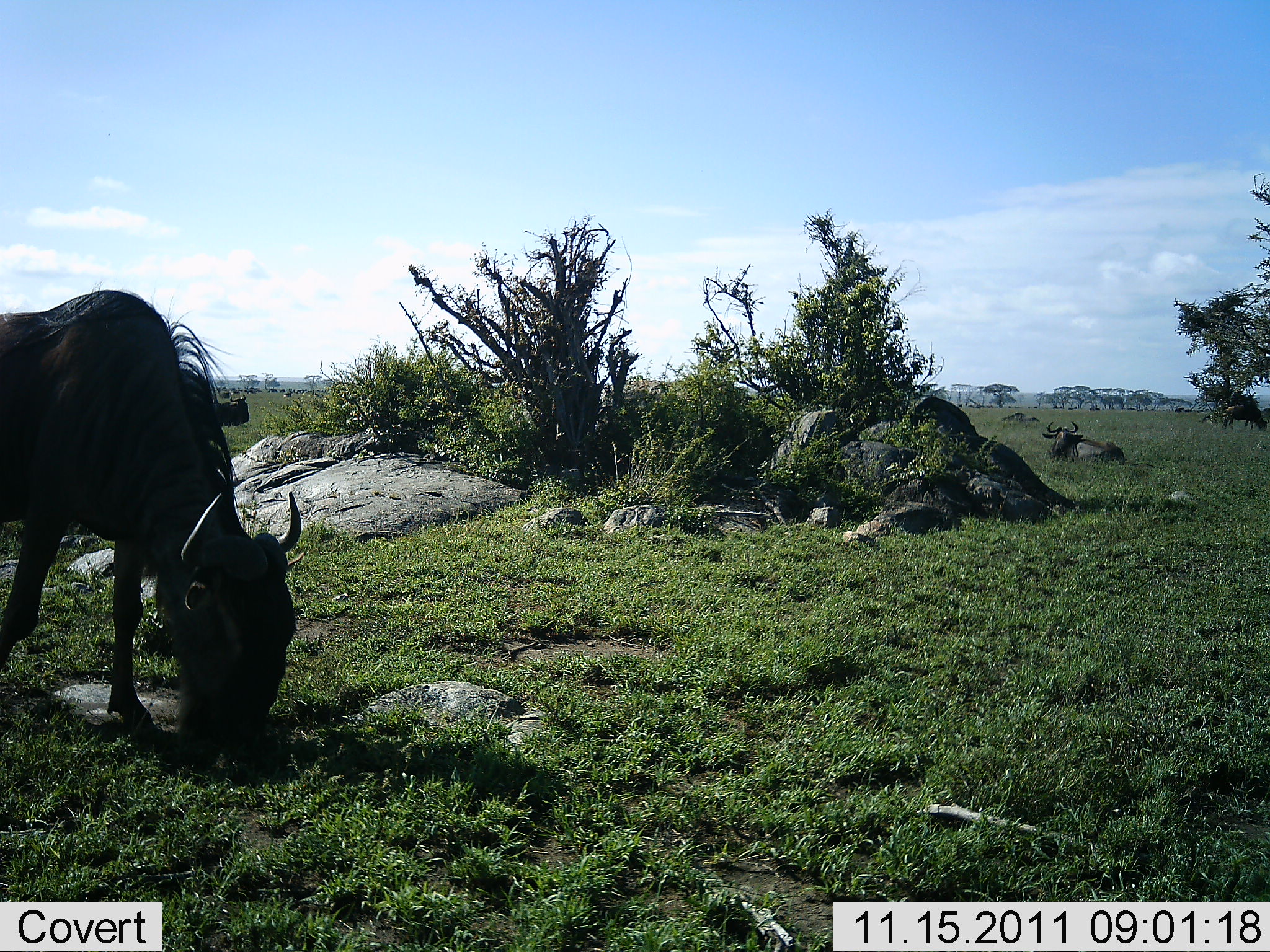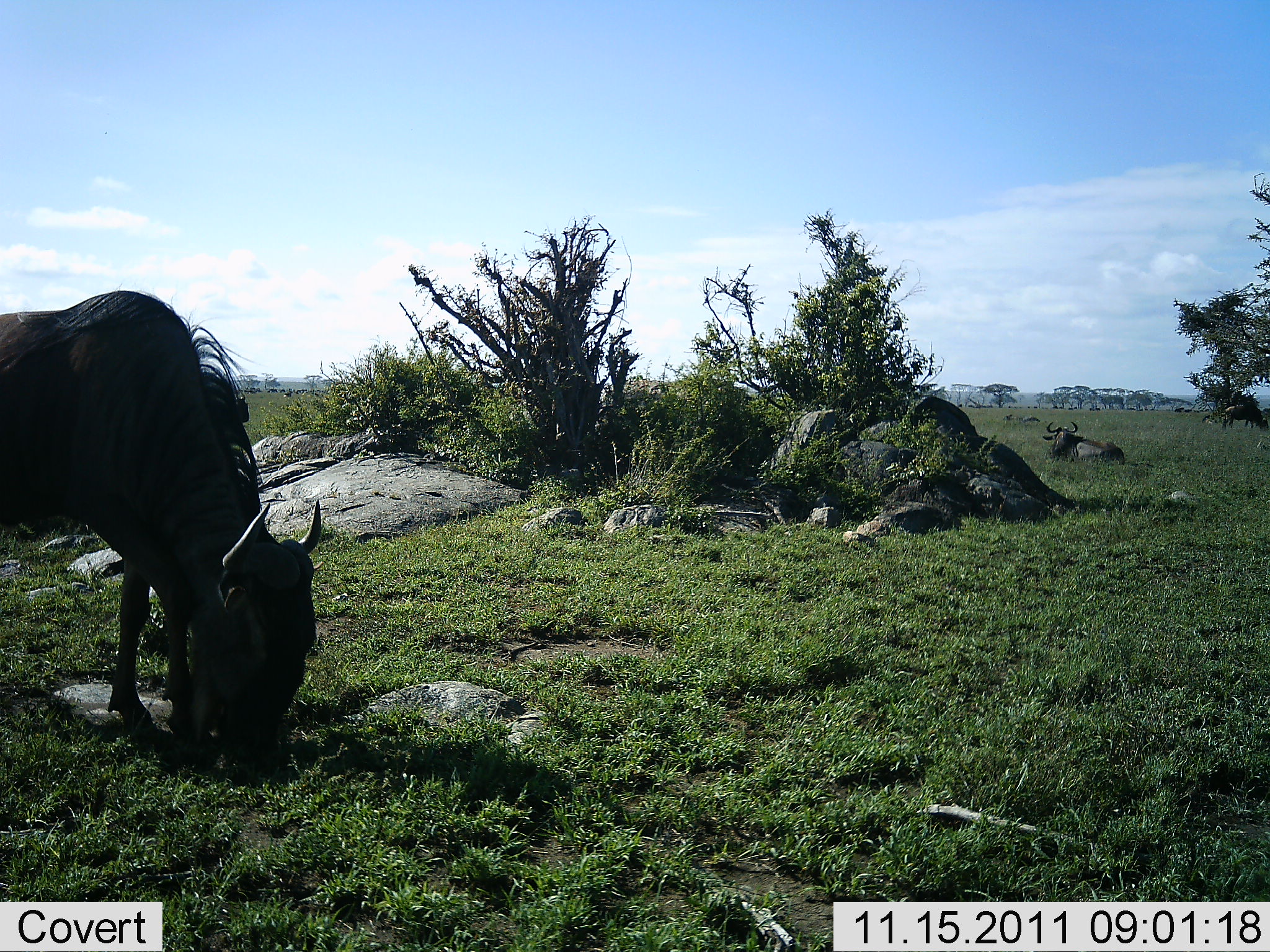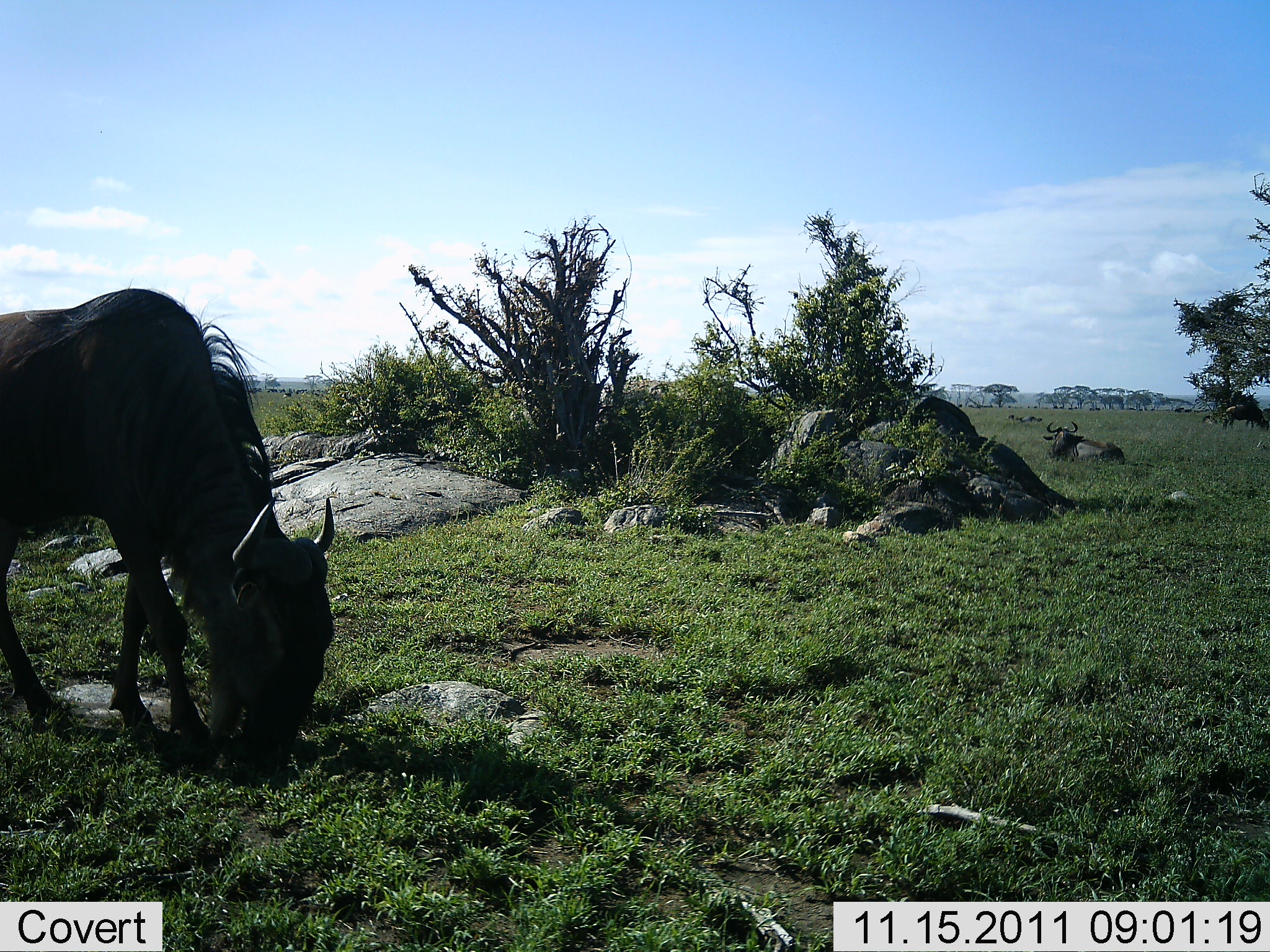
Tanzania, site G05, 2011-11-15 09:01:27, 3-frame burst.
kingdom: Animalia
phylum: Chordata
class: Mammalia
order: Artiodactyla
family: Bovidae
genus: Connochaetes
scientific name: Connochaetes taurinus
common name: blue wildebeest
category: wildebeest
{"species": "wildebeest (blue wildebeest) (Connochaetes taurinus)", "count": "2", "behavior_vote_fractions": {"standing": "27%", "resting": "73%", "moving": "18%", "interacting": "0%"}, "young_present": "0%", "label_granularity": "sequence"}